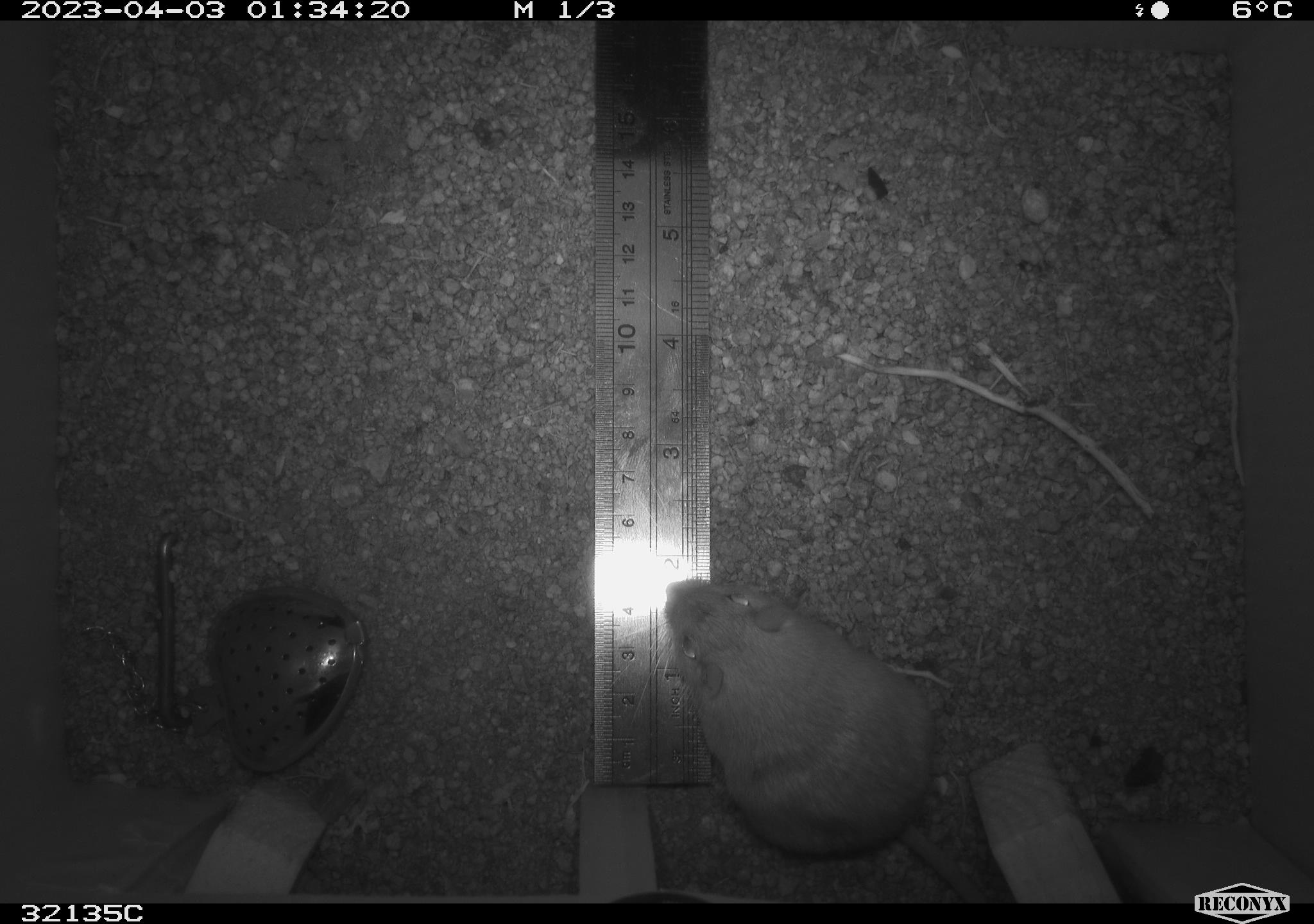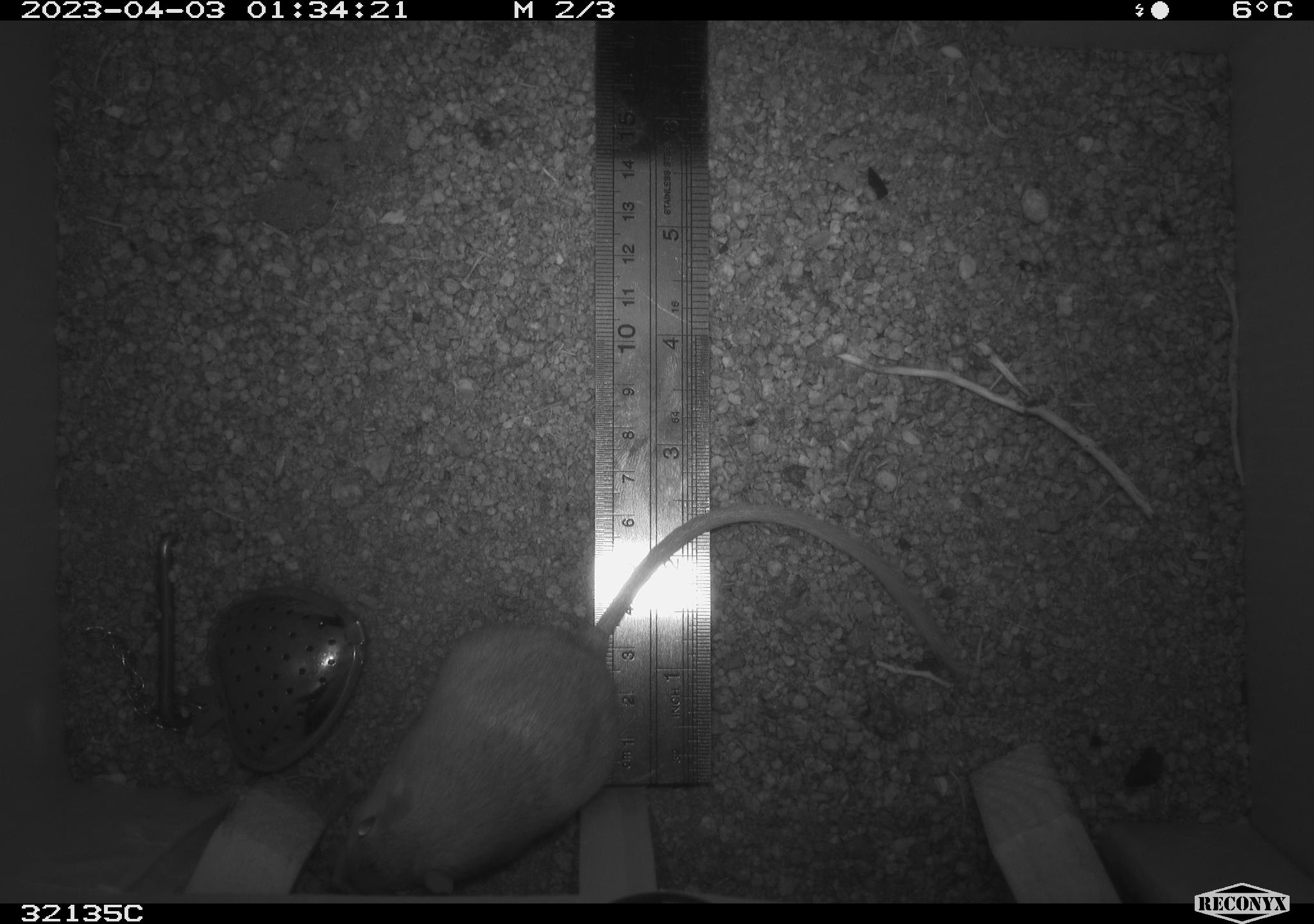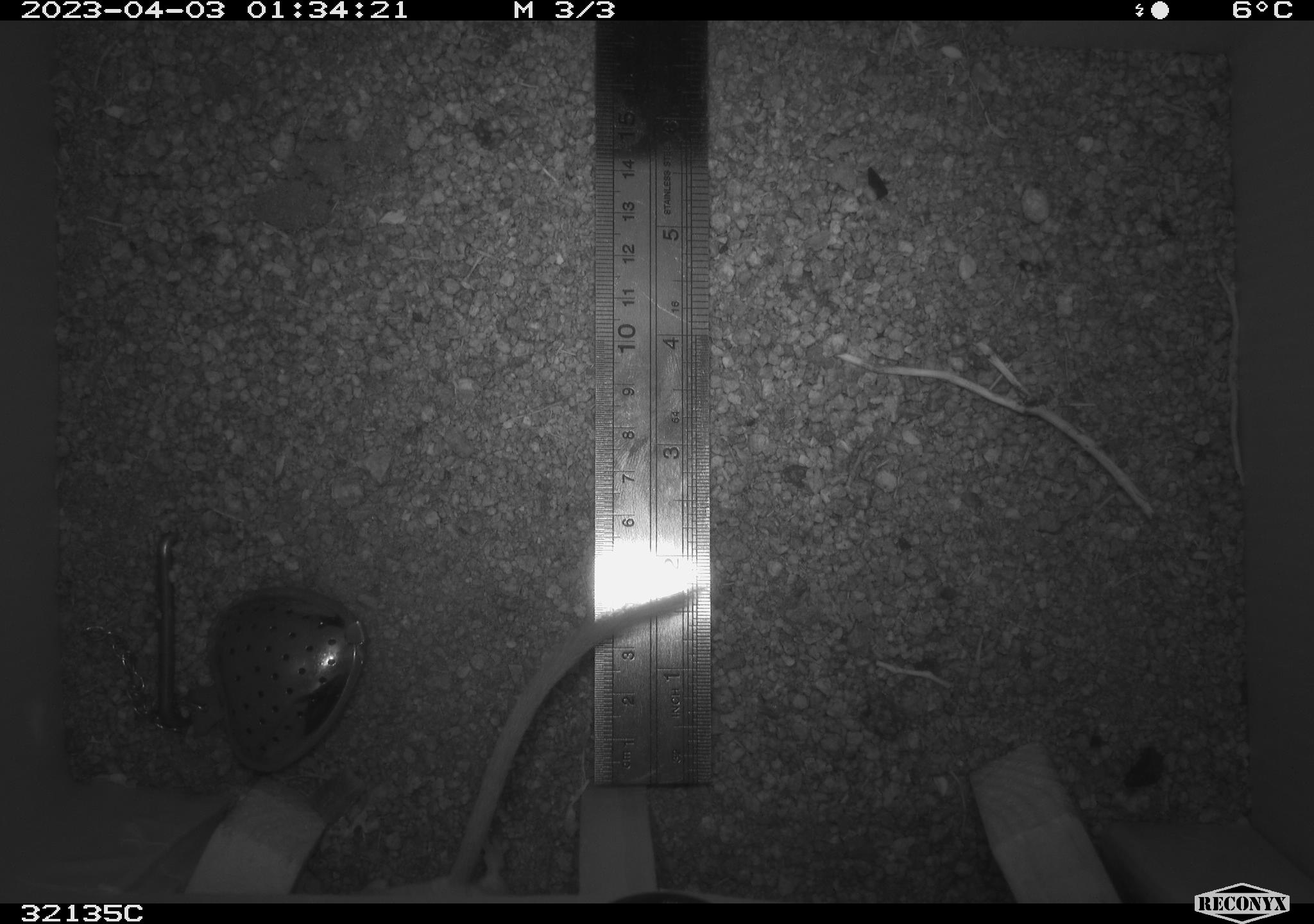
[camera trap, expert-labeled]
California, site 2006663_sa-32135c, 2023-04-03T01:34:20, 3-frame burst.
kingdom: Animalia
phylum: Chordata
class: Mammalia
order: Rodentia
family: Heteromyidae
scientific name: Heteromyidae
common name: kangaroo rats and pocket mice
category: heteromyidae family